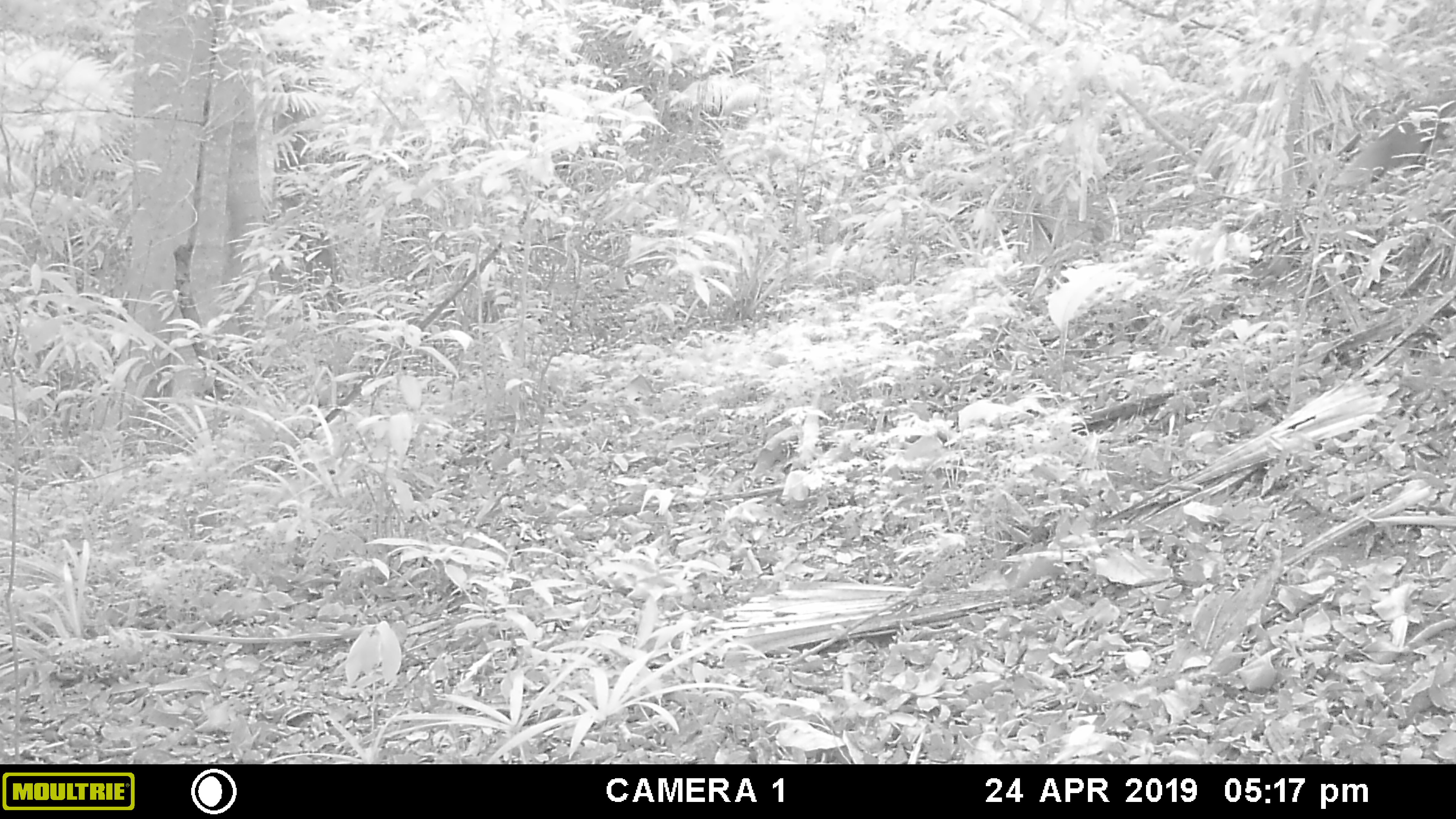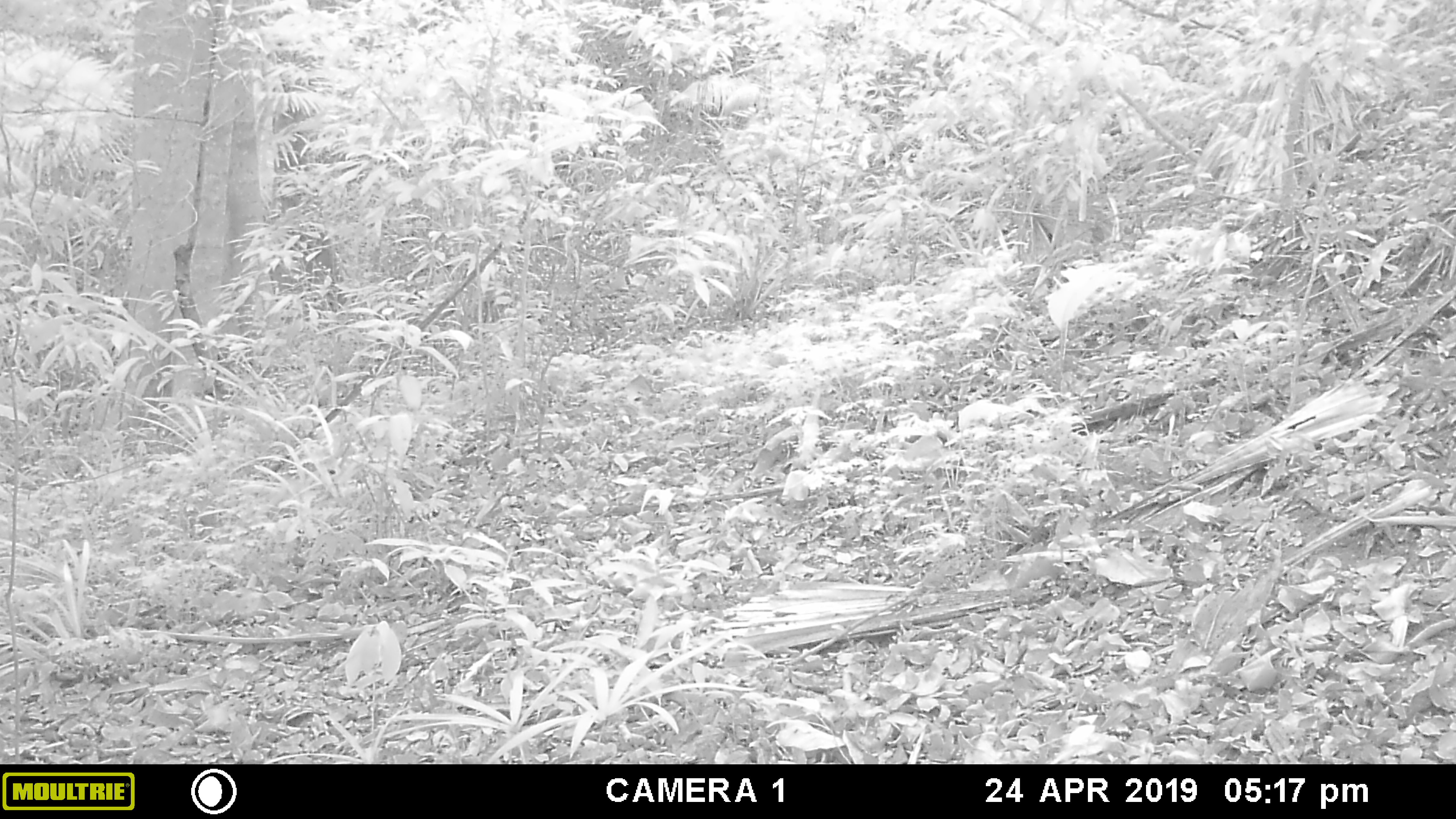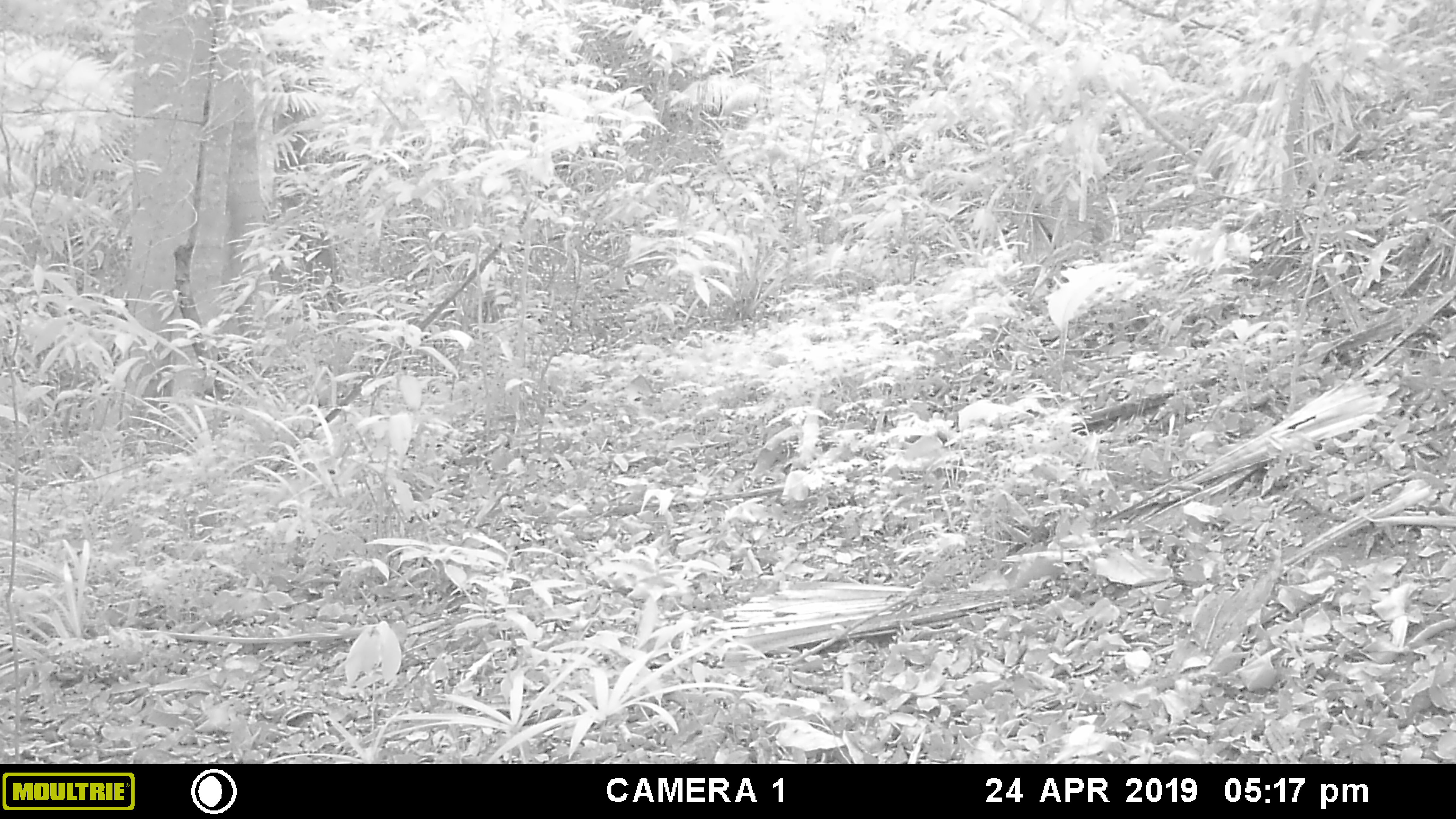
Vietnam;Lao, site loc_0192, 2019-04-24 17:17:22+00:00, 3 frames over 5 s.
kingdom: Animalia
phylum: Chordata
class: Mammalia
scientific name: Mammalia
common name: mammal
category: unidentified small mammal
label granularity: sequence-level